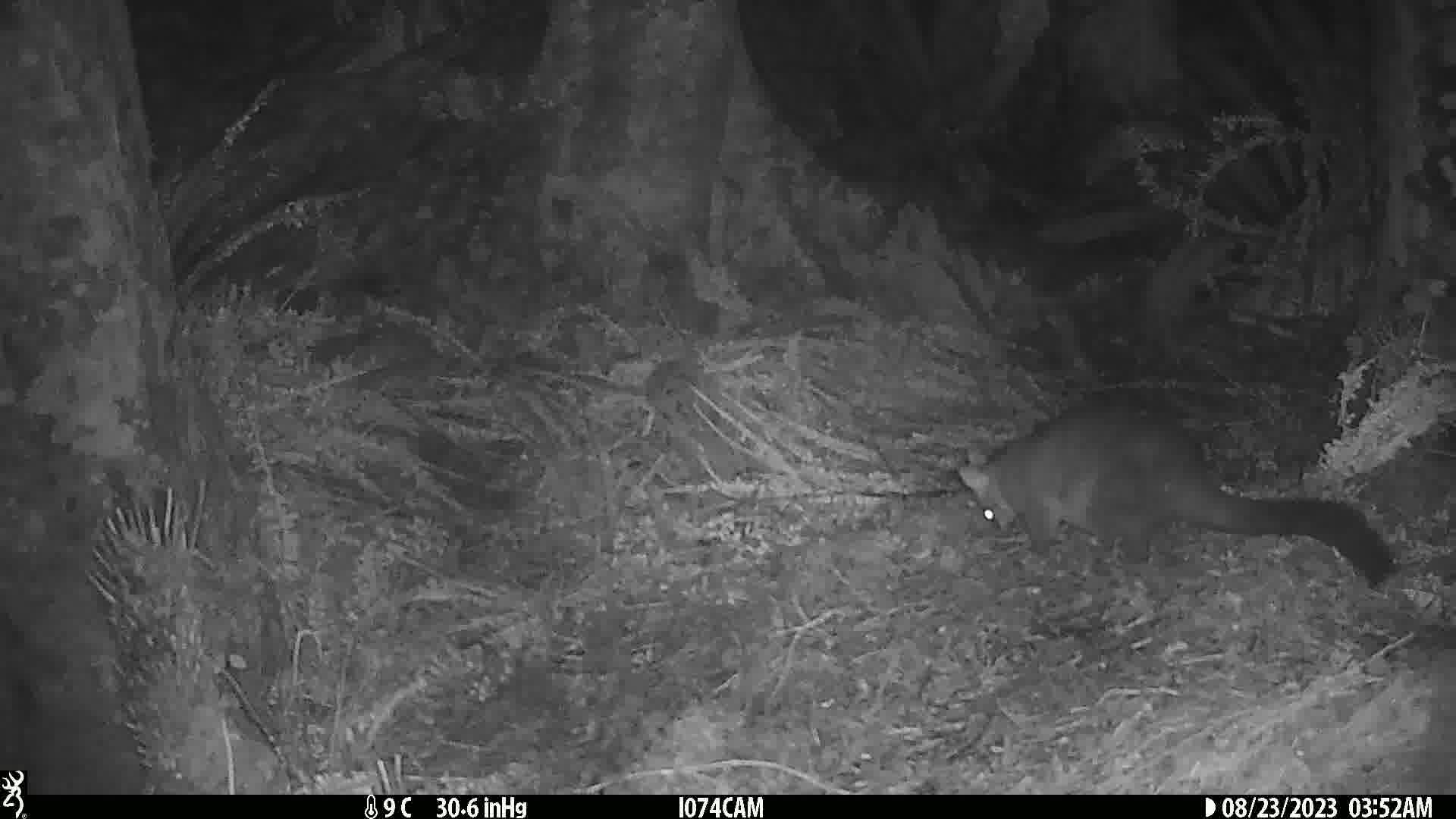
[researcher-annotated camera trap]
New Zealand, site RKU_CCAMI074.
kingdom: Animalia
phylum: Chordata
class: Mammalia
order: Diprotodontia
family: Phalangeridae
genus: Trichosurus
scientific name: Trichosurus vulpecula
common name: common brushtail possum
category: possum